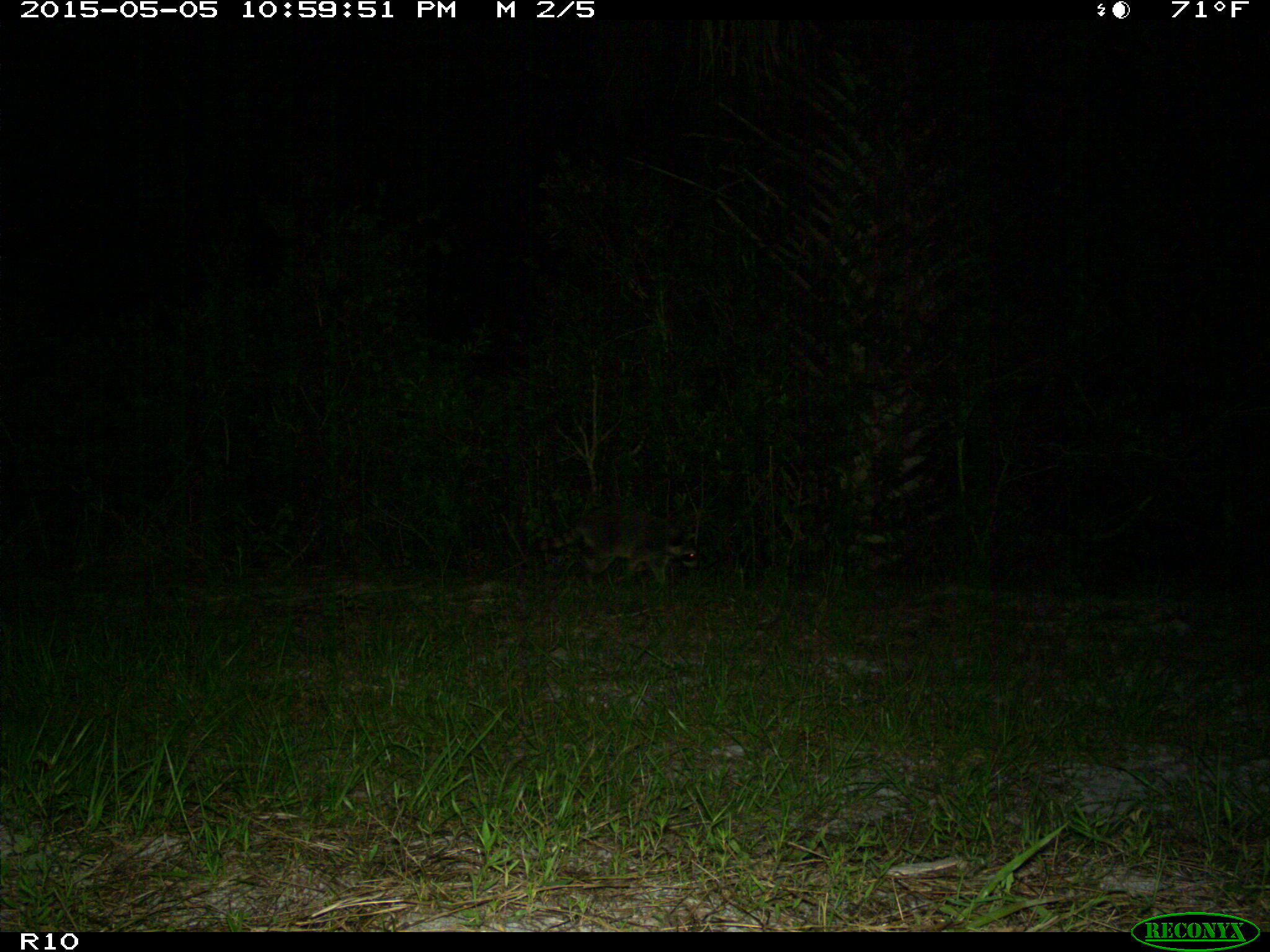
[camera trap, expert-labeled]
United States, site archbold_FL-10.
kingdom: Animalia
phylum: Chordata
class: Mammalia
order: Carnivora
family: Procyonidae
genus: Procyon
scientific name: Procyon lotor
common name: common raccoon